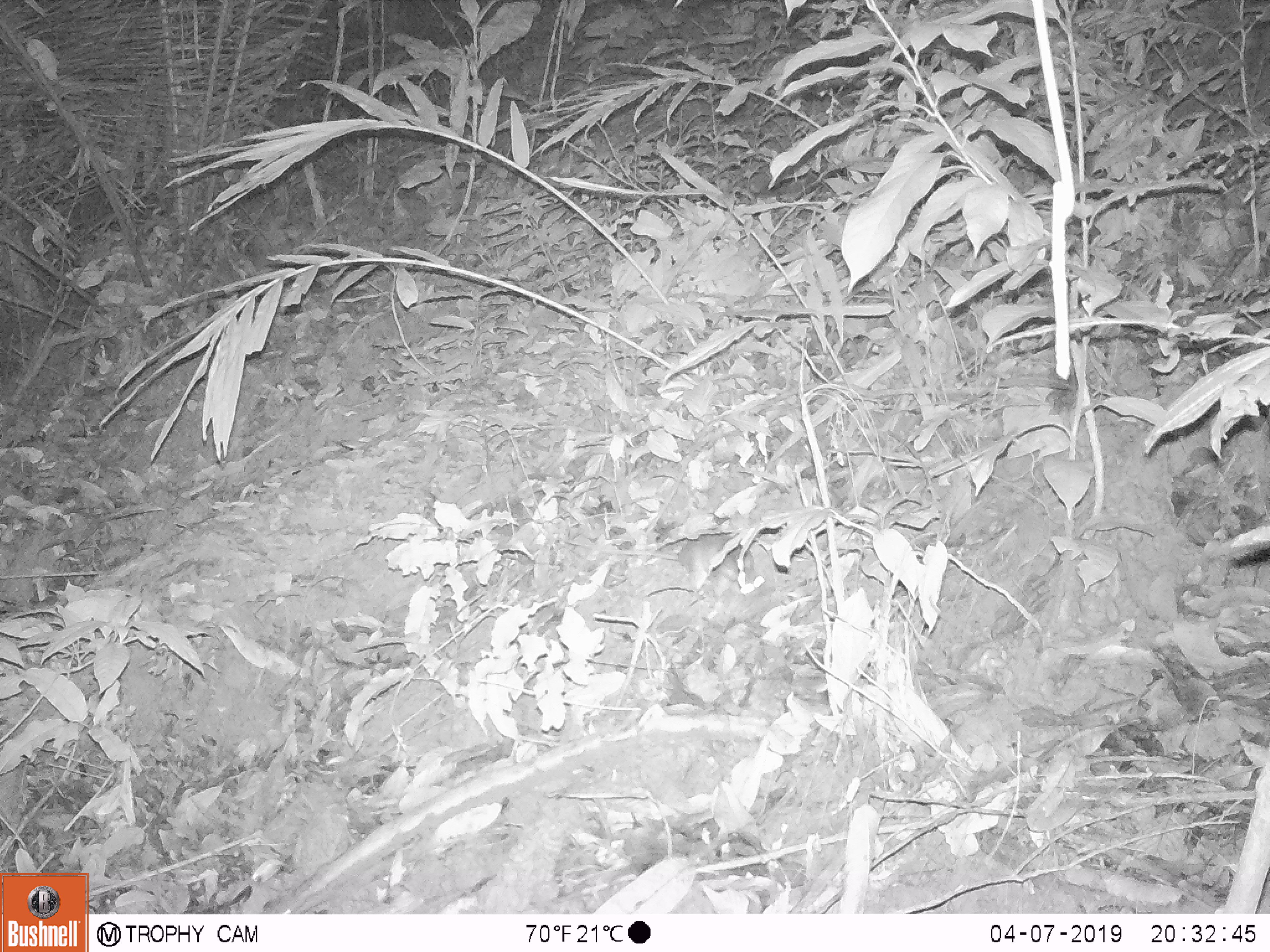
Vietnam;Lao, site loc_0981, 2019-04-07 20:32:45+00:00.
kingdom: Animalia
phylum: Chordata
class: Mammalia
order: Rodentia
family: Muridae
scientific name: Muridae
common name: old-world mice and rats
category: unidentified murid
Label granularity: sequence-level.